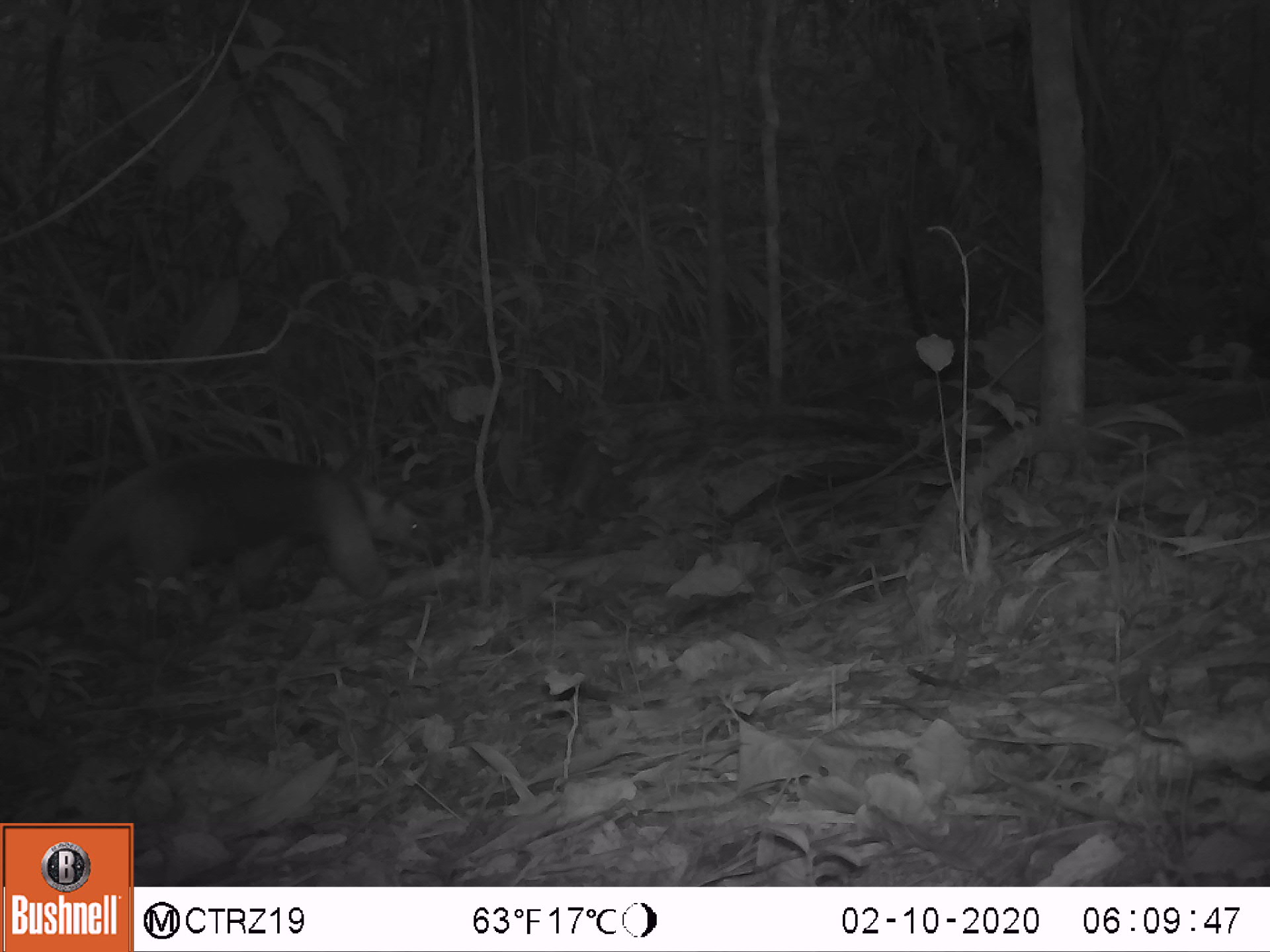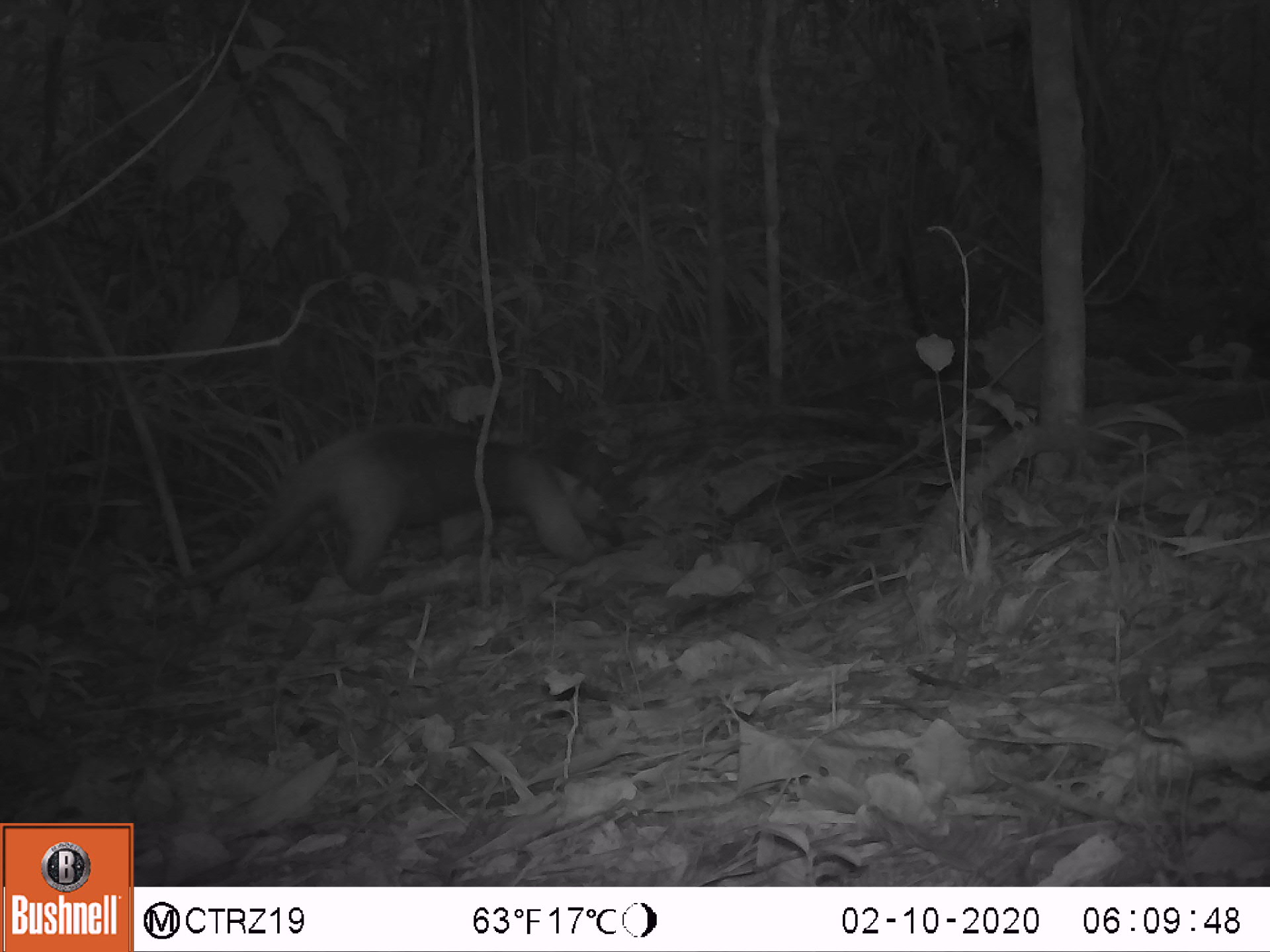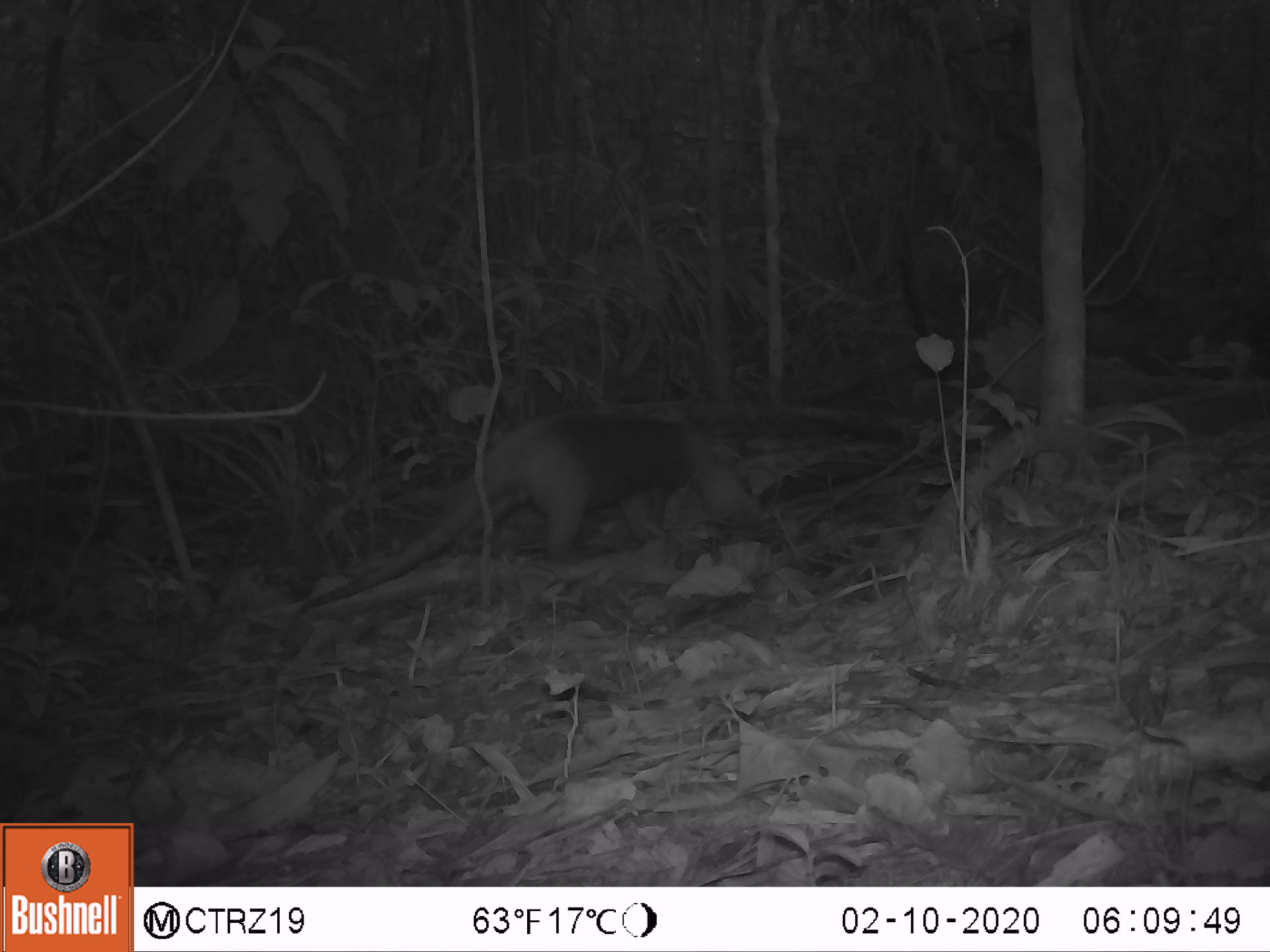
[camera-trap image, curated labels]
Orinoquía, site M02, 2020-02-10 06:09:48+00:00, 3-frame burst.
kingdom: Animalia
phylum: Chordata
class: Mammalia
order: Pilosa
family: Myrmecophagidae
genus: Tamandua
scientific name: Tamandua tetradactyla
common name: southern tamandua